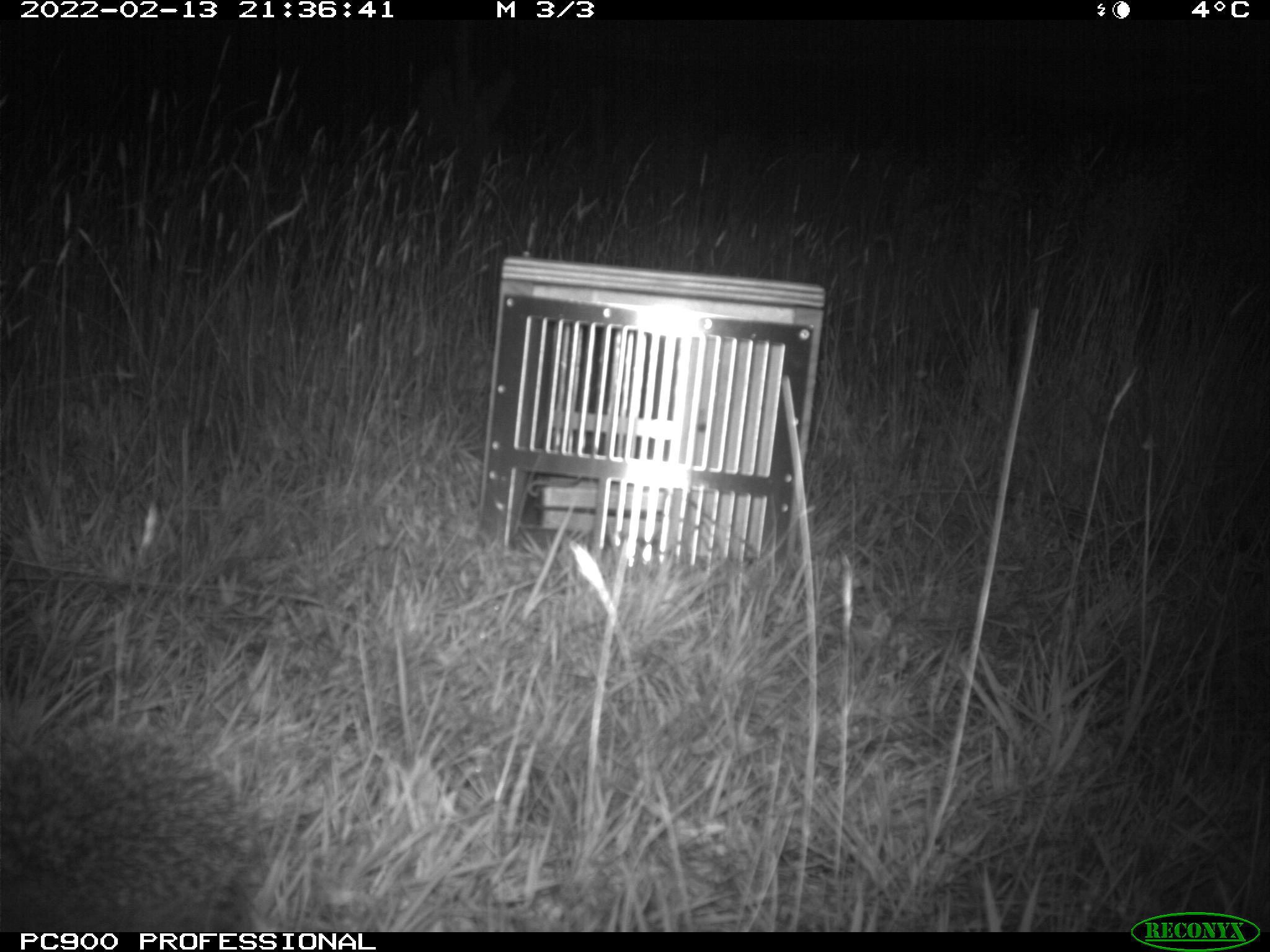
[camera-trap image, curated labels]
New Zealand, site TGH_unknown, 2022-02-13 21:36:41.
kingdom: Animalia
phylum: Chordata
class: Mammalia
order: Eulipotyphla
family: Erinaceidae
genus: Erinaceus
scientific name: Erinaceus europaeus europaeus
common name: european hedgehog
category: hedgehog